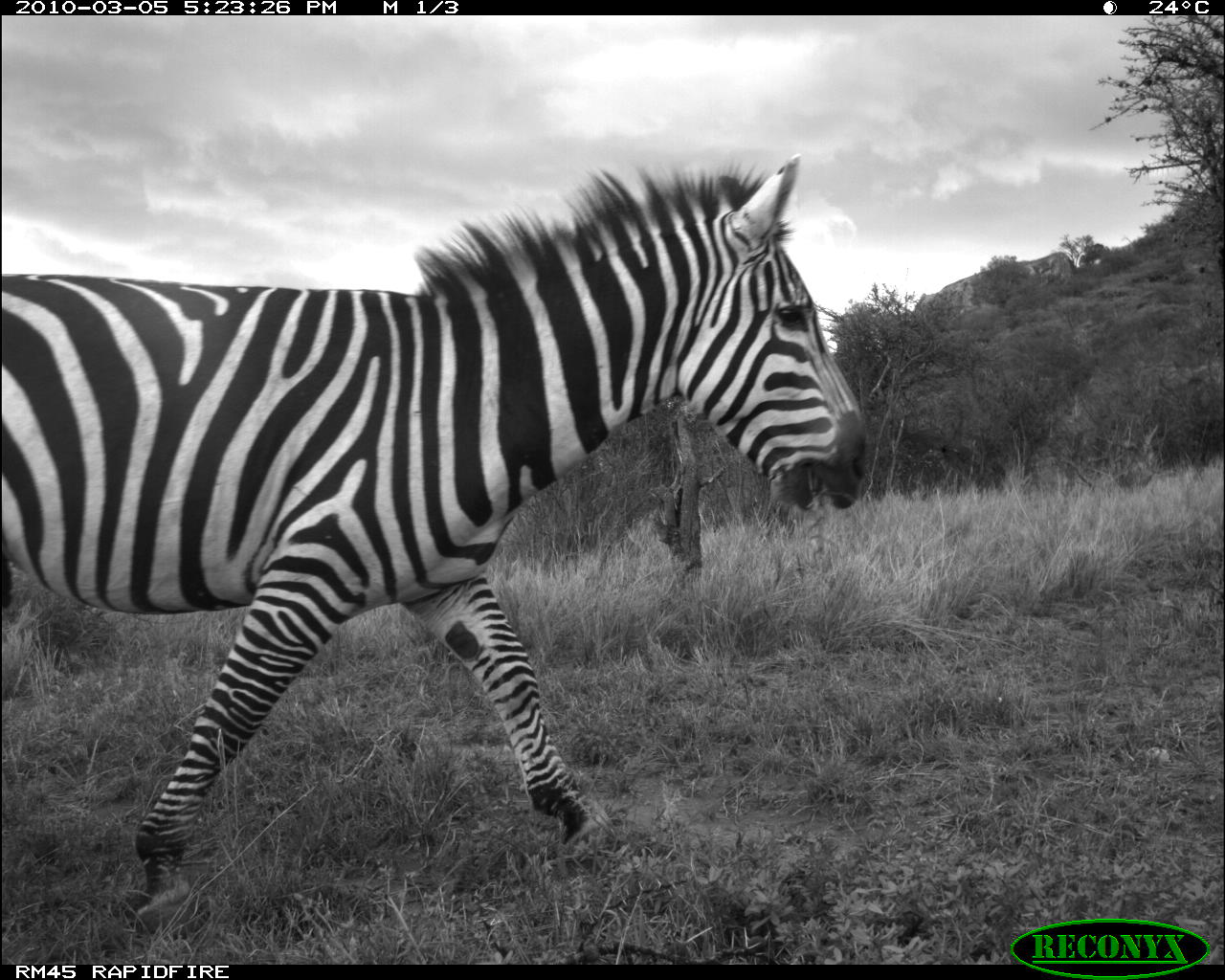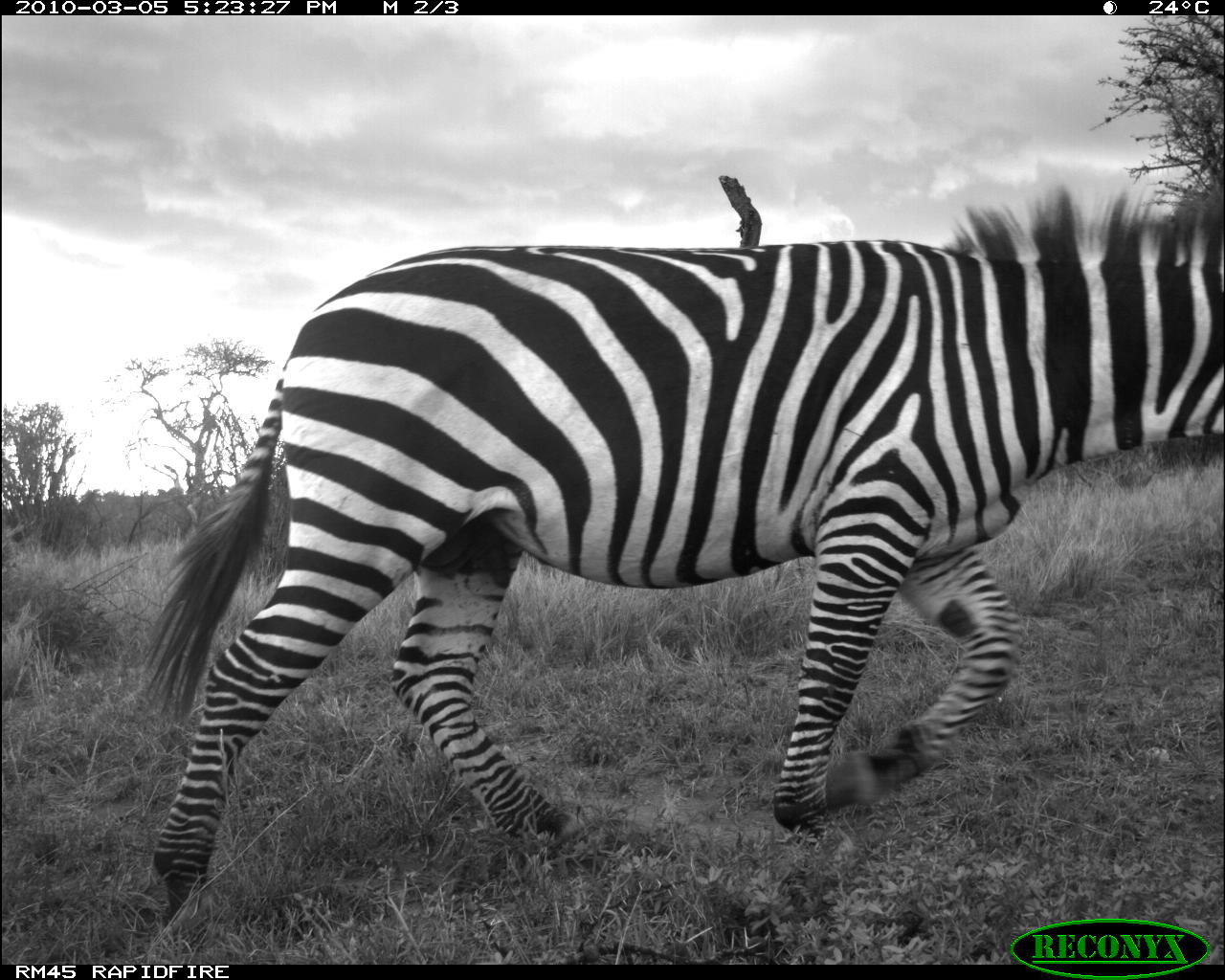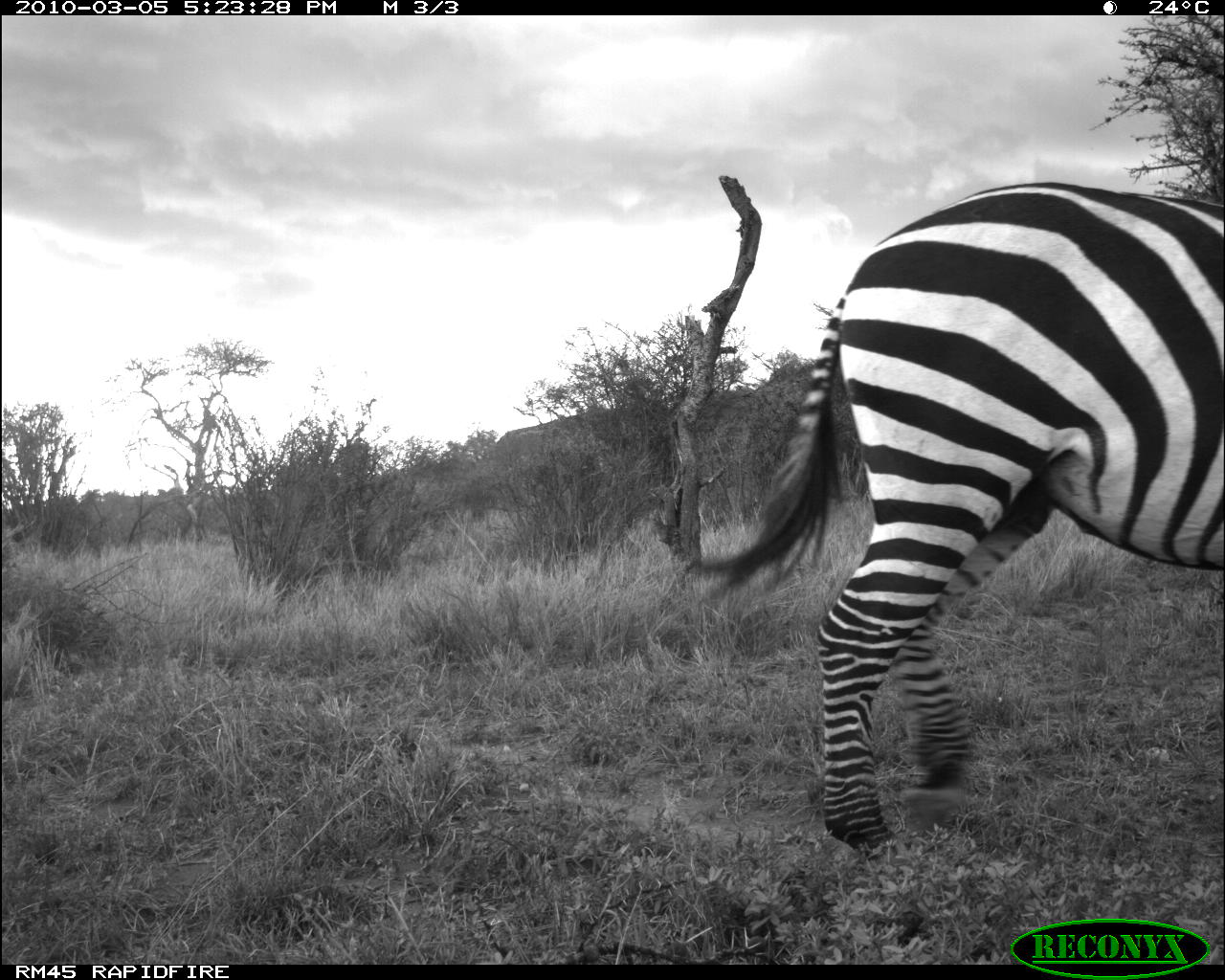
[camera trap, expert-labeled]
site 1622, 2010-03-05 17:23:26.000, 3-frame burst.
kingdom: Animalia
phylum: Chordata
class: Mammalia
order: Perissodactyla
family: Equidae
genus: Equus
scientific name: Equus quagga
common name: plains zebra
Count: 1.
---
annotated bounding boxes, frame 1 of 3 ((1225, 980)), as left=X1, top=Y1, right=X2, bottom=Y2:
equus quagga: left=3, top=155, right=877, bottom=938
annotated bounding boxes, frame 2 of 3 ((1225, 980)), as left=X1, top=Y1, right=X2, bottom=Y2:
equus quagga: left=127, top=177, right=1225, bottom=926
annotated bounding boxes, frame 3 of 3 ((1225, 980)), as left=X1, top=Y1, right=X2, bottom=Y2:
equus quagga: left=675, top=172, right=1225, bottom=859